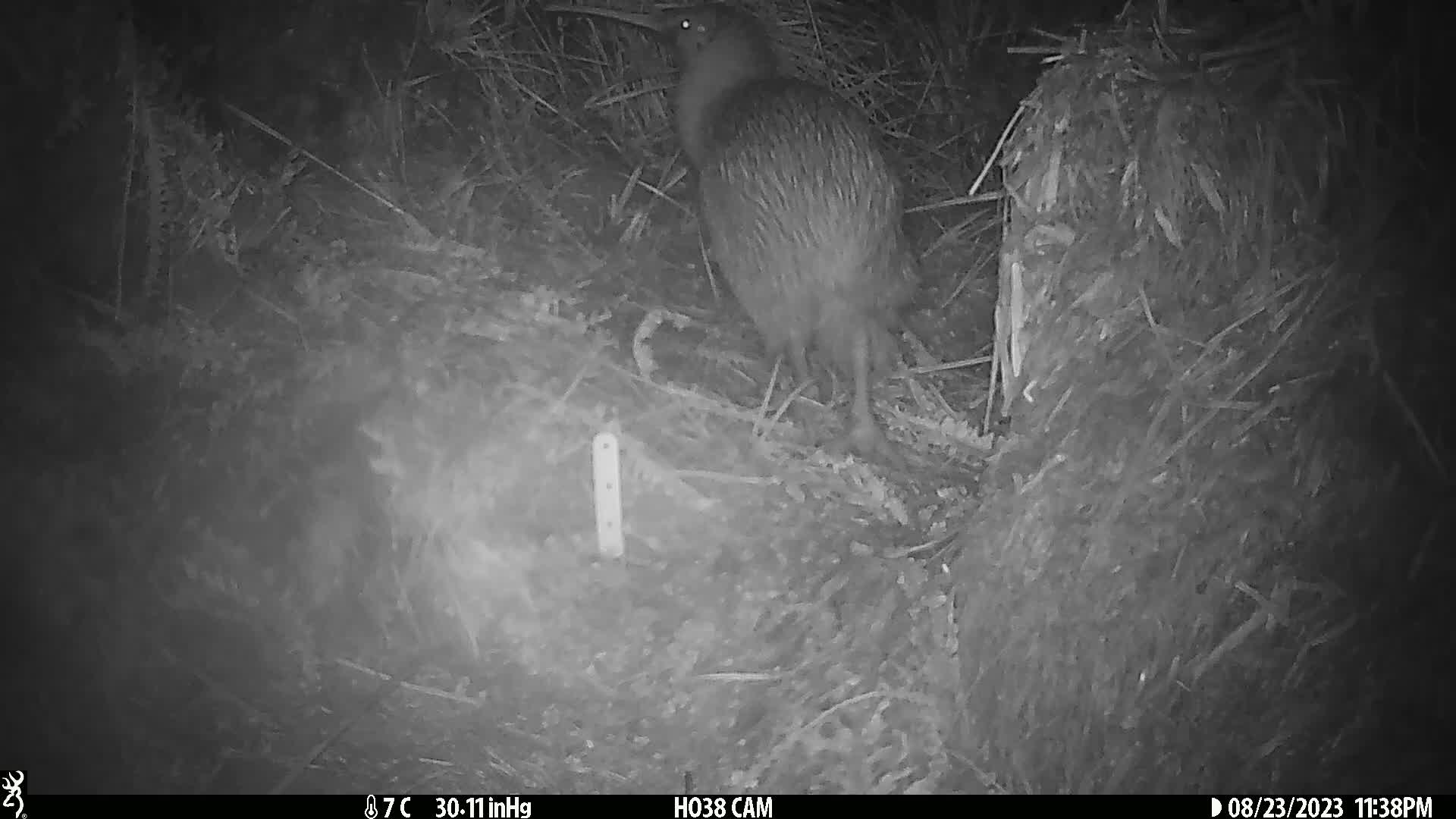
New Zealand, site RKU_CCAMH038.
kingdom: Animalia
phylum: Chordata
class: Aves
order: Apterygiformes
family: Apterygidae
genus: Apteryx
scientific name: Apteryx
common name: kiwi